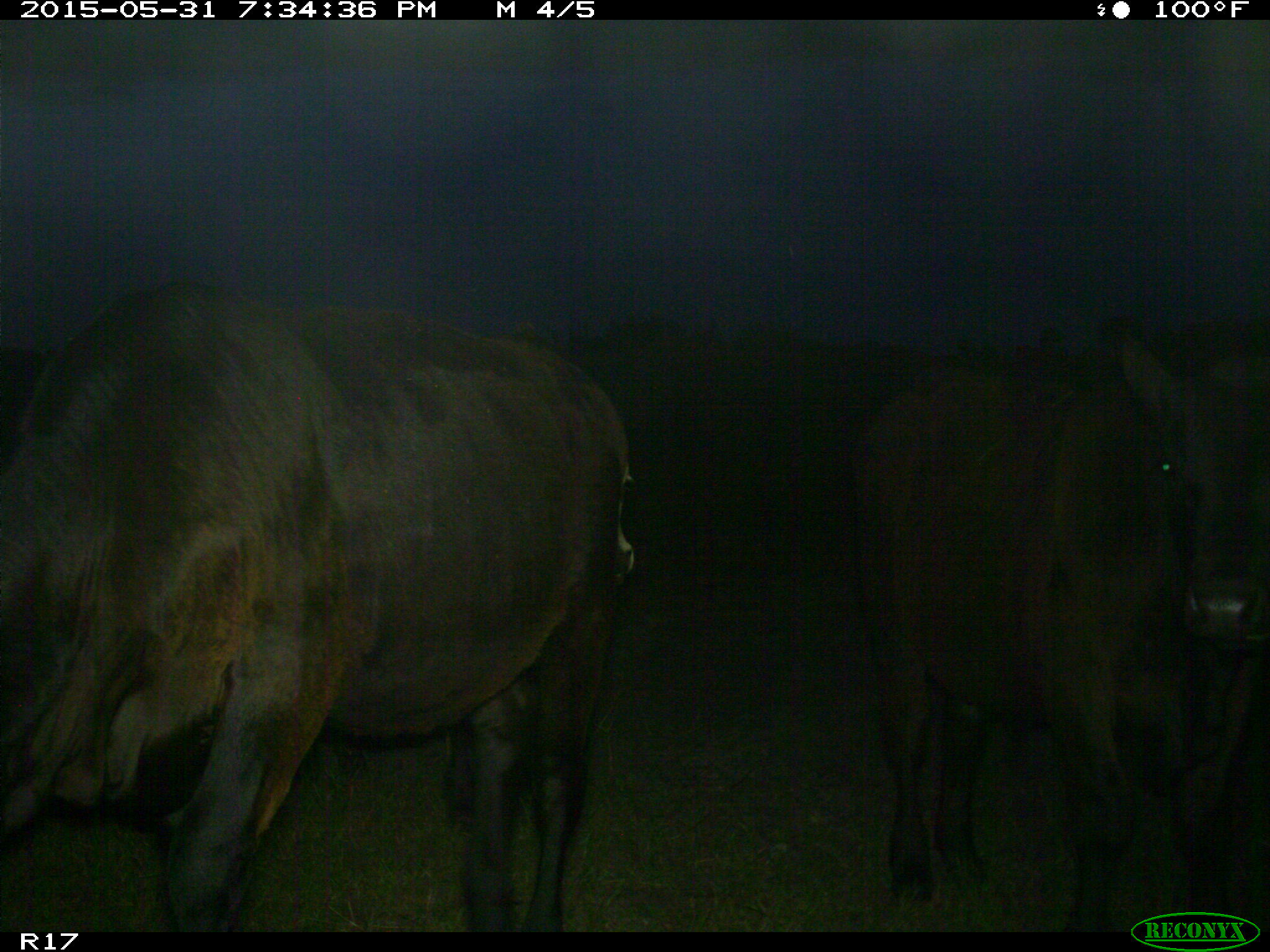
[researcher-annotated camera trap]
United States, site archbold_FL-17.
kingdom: Animalia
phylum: Chordata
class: Mammalia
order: Artiodactyla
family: Bovidae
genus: Bos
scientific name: Bos taurus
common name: domestic cow